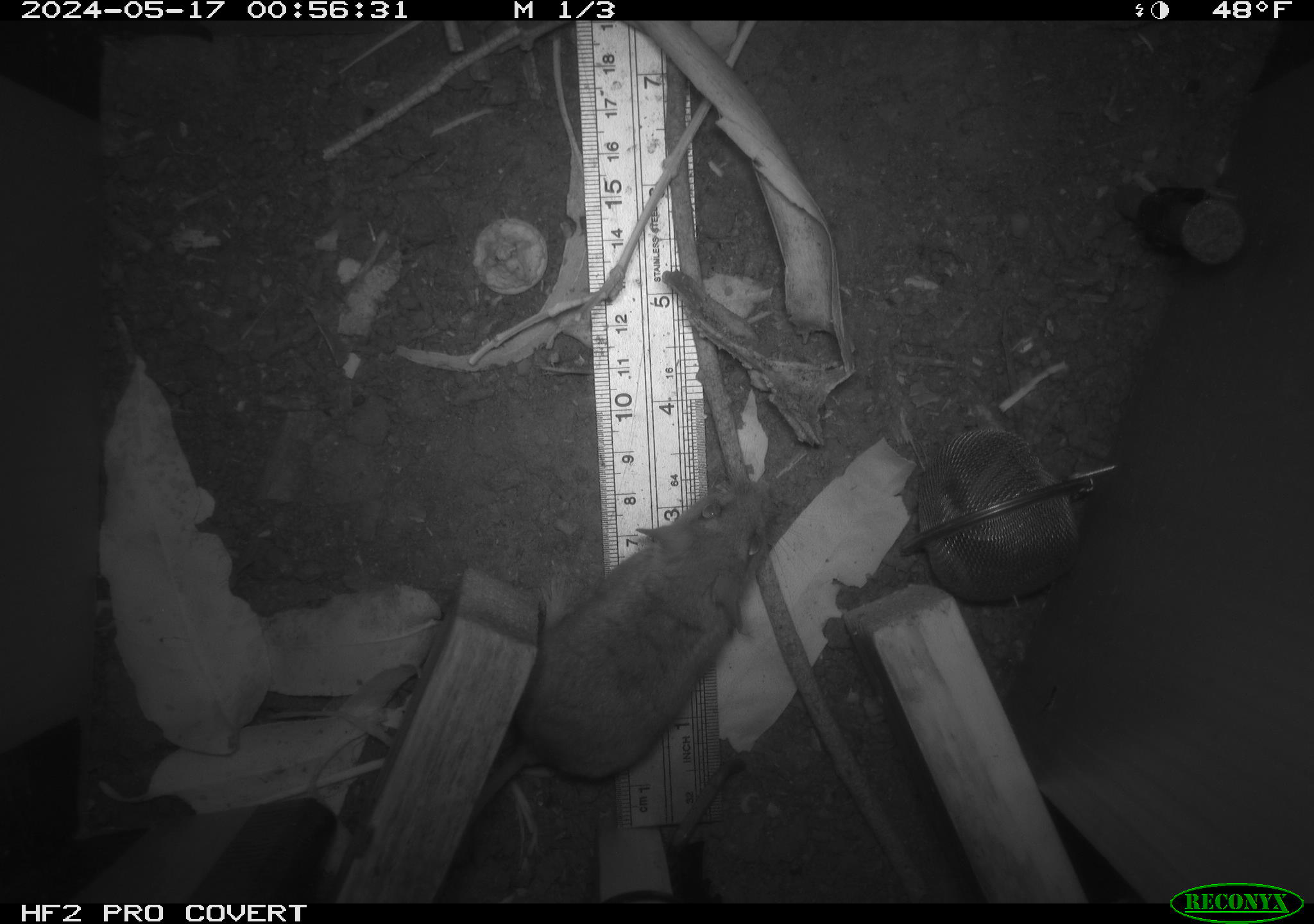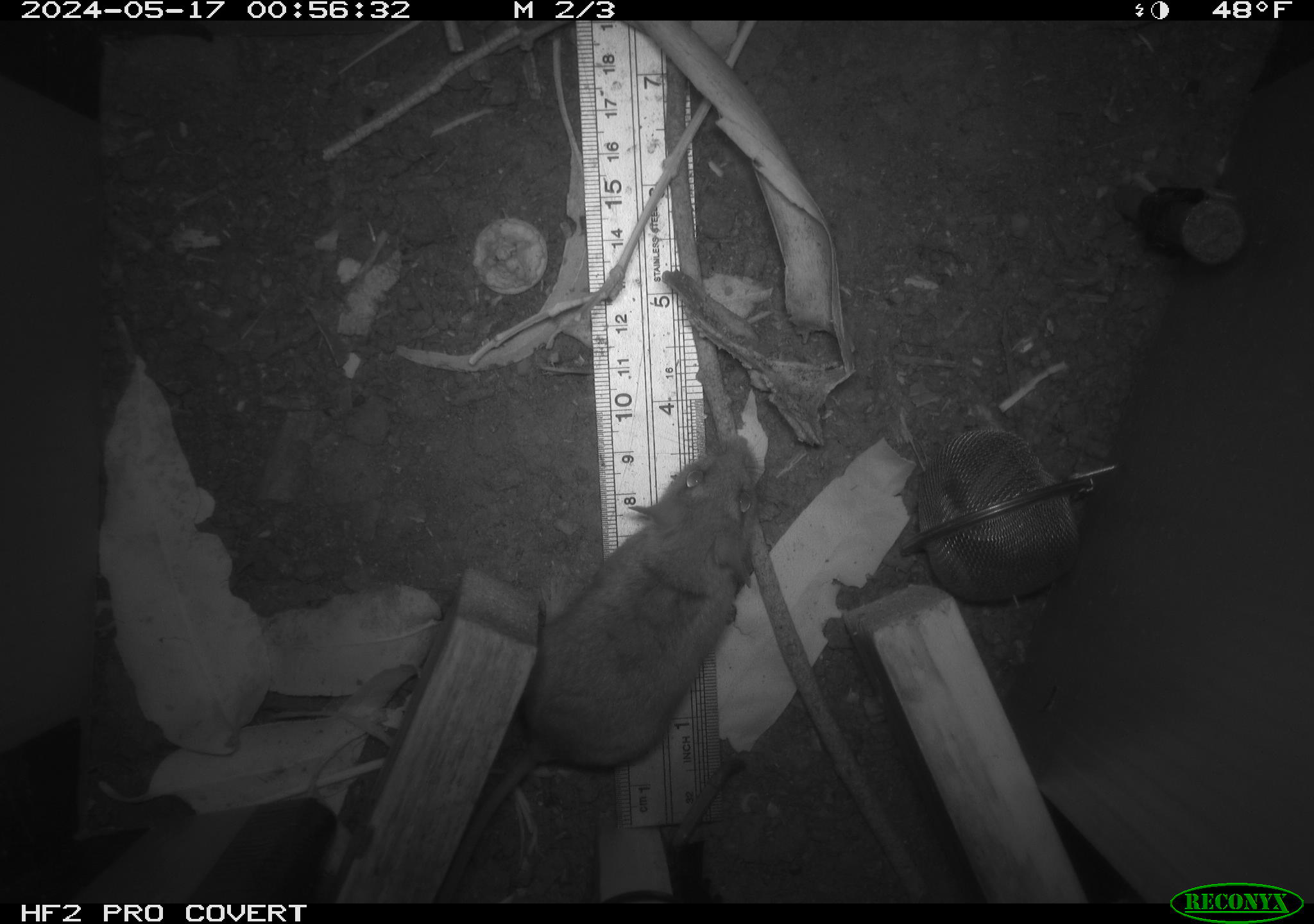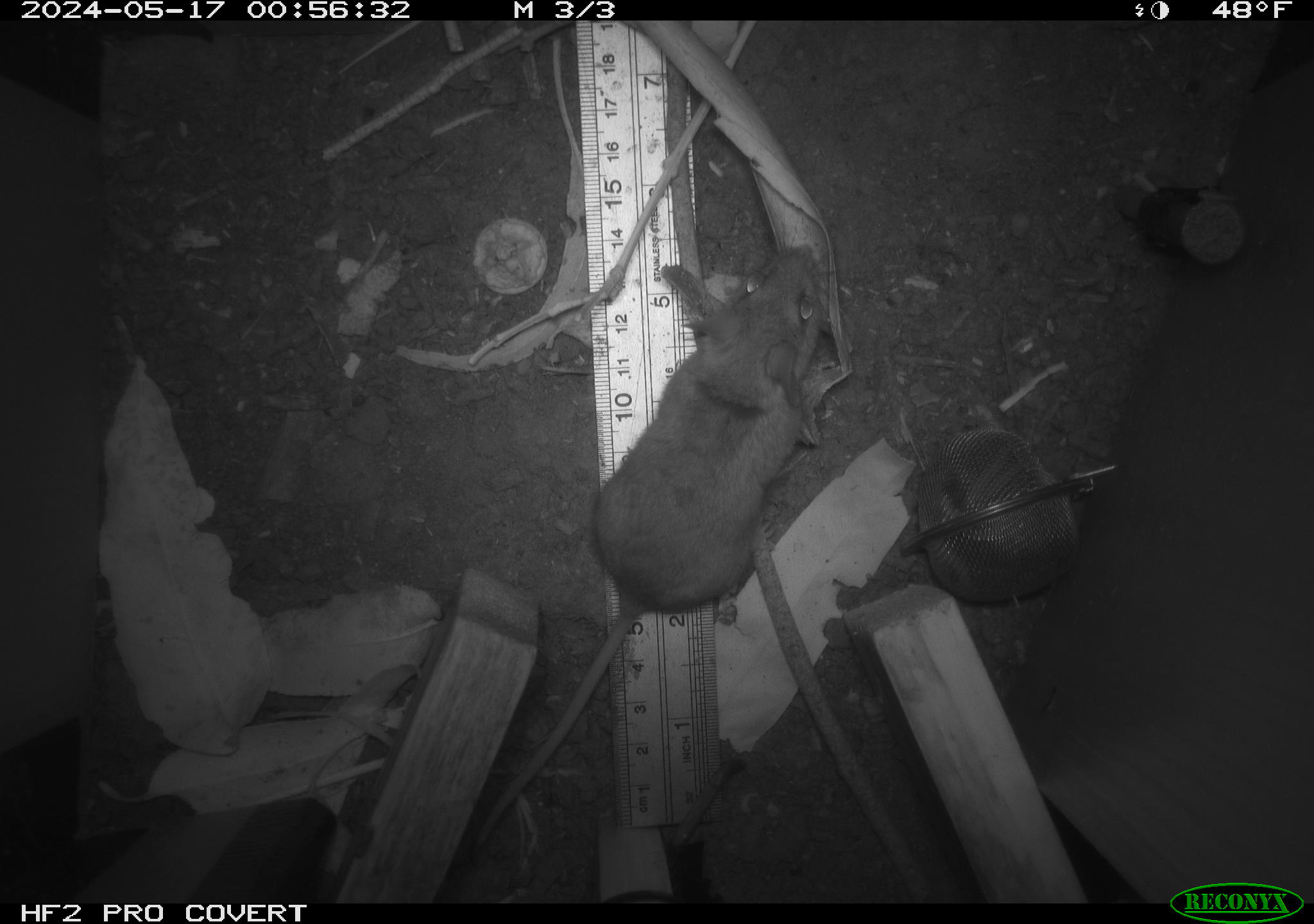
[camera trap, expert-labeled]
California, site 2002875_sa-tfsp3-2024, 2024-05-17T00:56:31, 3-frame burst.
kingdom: Animalia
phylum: Chordata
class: Mammalia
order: Rodentia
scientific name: Rodentia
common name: mouse species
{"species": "mouse species (Rodentia)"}